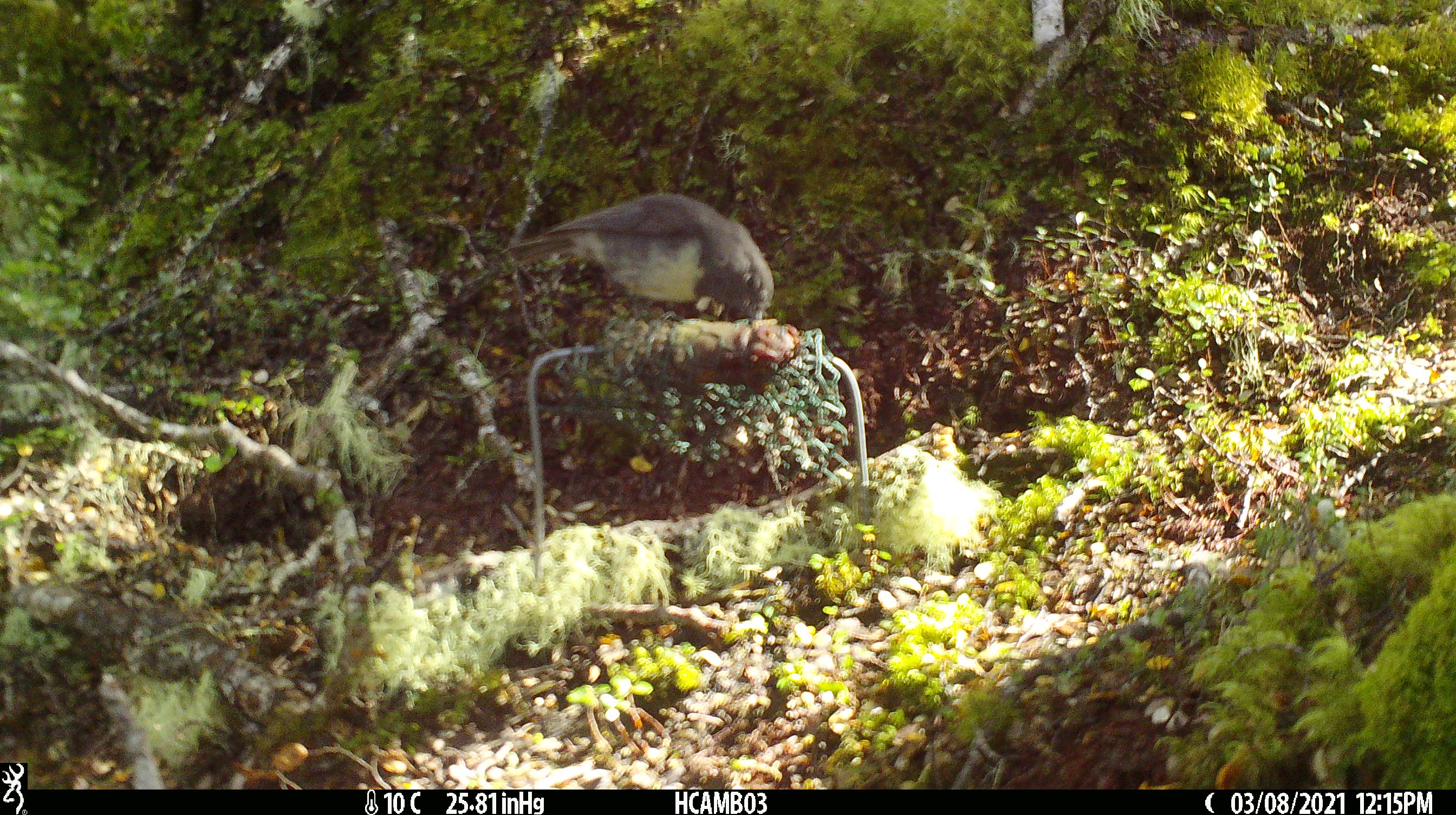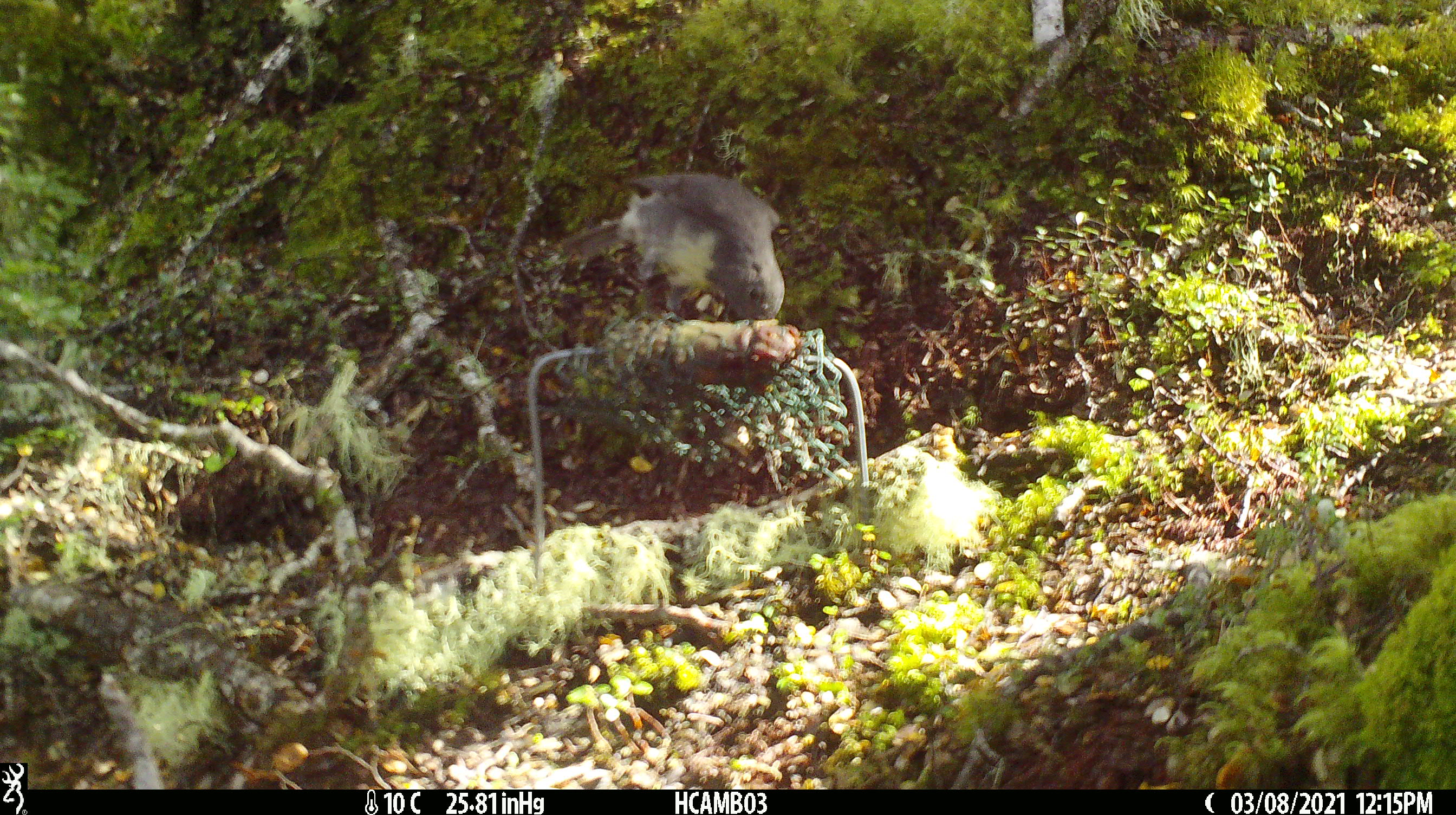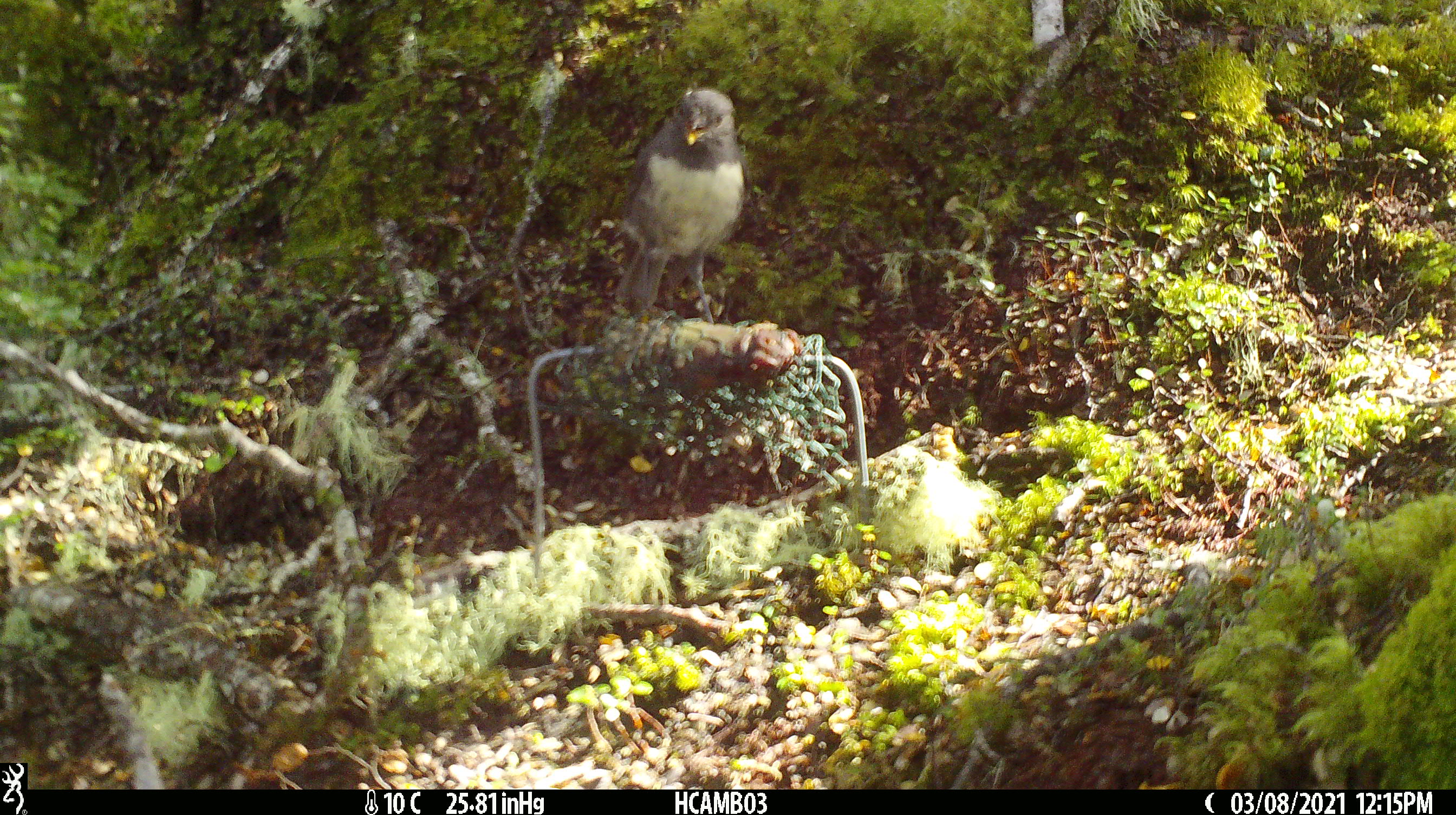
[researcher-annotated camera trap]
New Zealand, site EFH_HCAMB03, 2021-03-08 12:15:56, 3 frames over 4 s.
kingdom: Animalia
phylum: Chordata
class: Aves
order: Passeriformes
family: Petroicidae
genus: Petroica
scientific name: Petroica australis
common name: new zealand robin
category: robin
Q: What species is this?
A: Robin (new zealand robin) (Petroica australis).